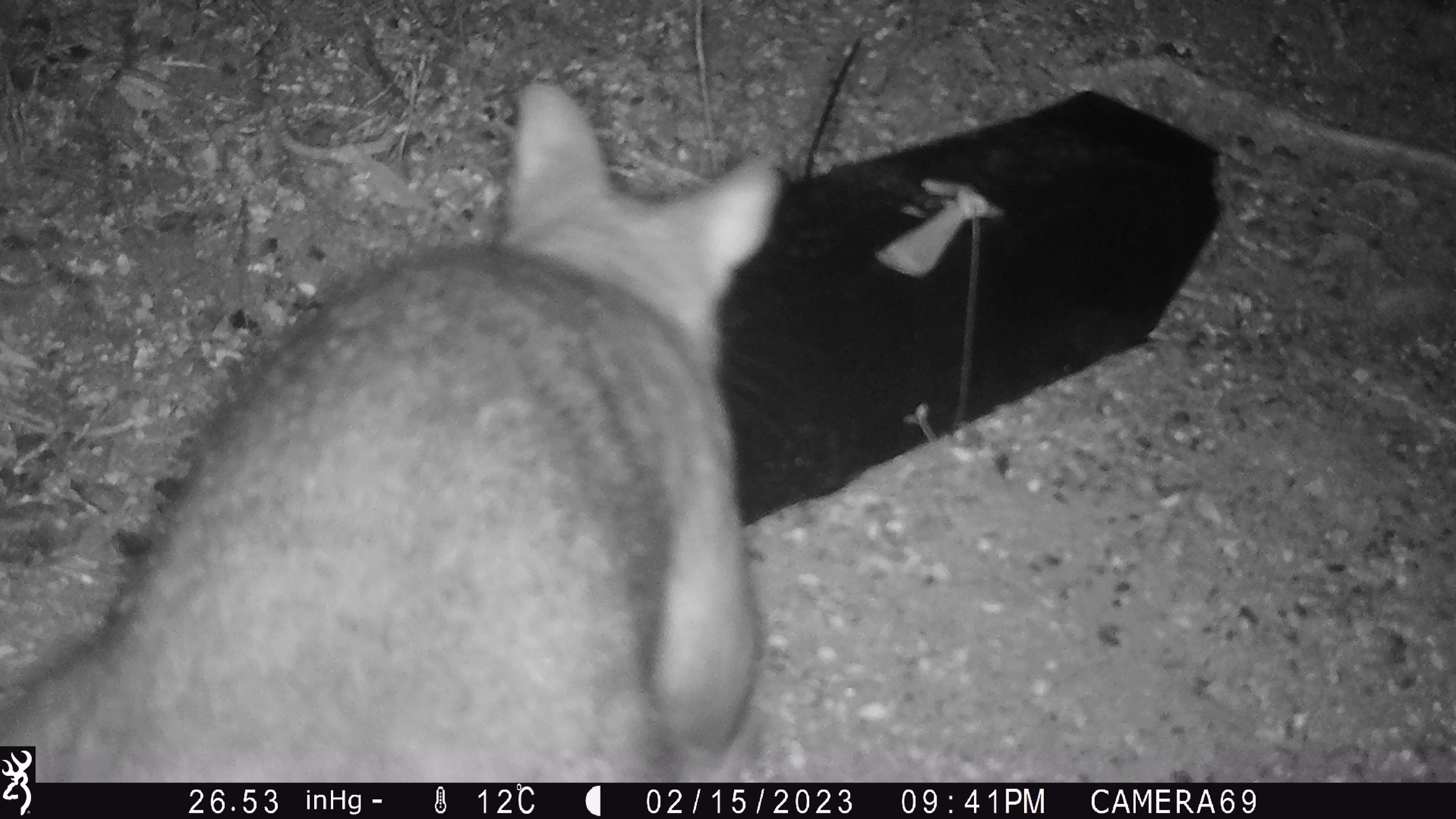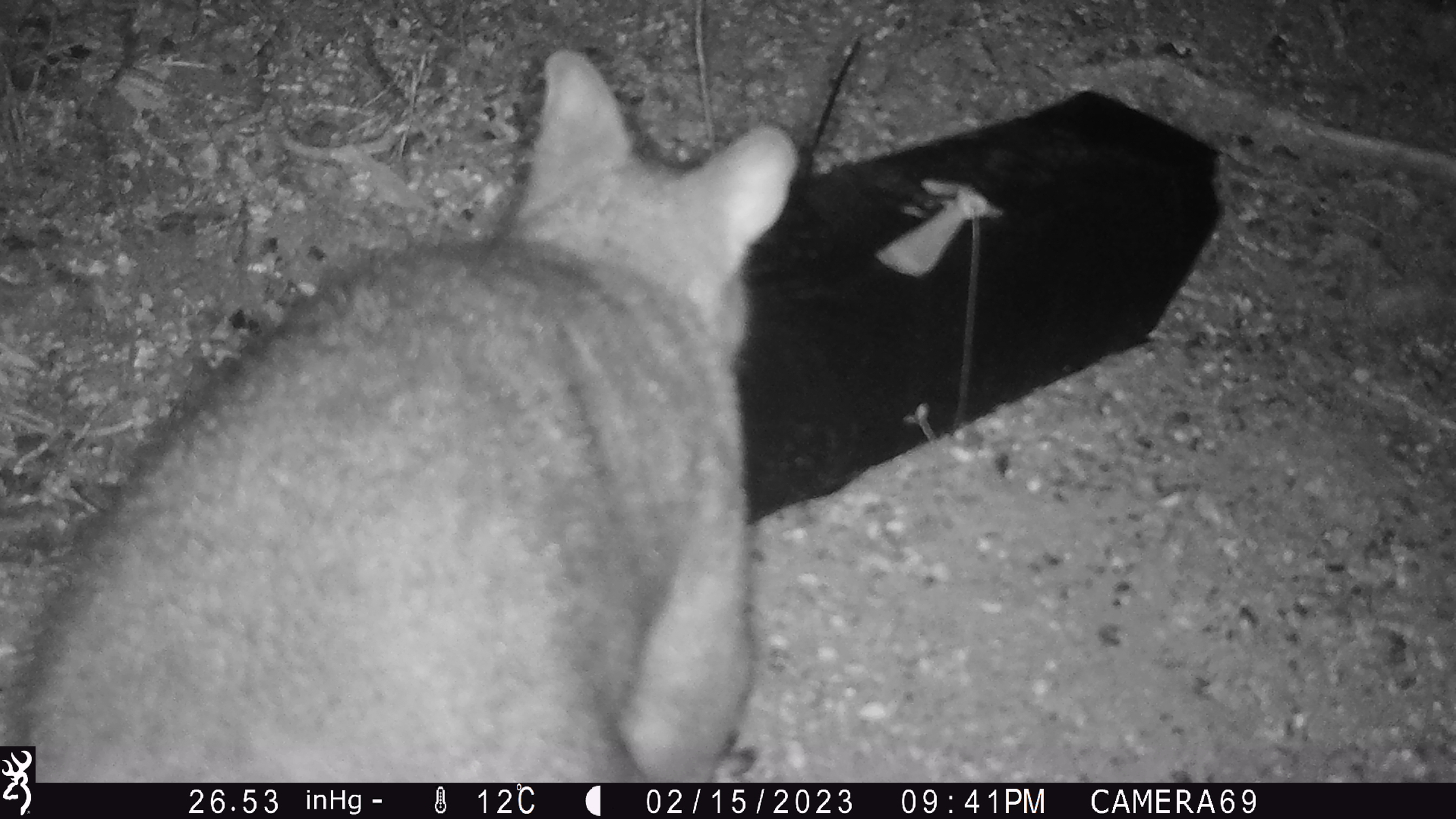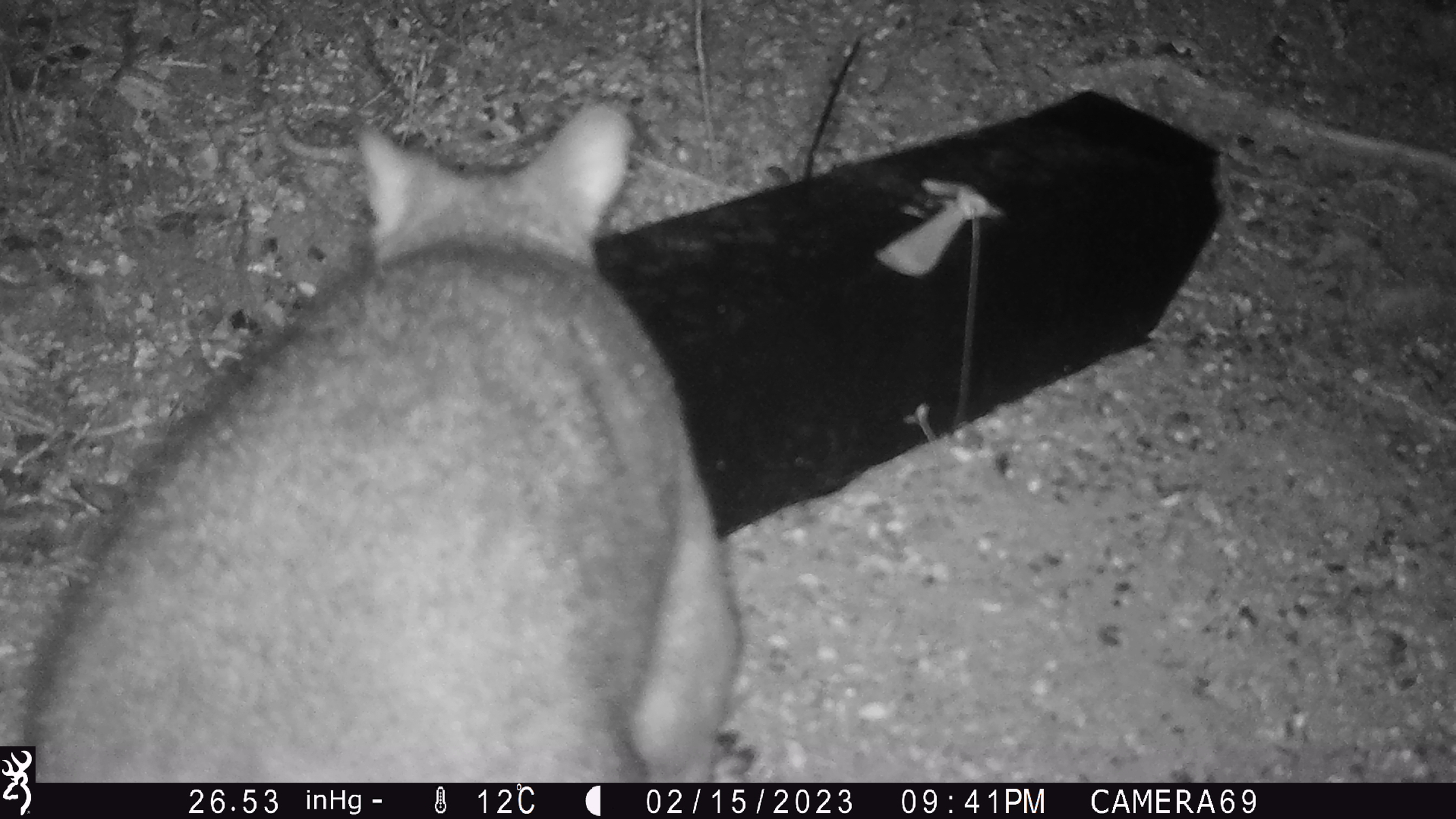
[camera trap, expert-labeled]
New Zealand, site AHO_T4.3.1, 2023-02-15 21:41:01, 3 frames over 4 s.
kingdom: Animalia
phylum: Chordata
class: Mammalia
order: Carnivora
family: Mustelidae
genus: Mustela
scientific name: Mustela erminea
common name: stoat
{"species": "stoat (Mustela erminea)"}